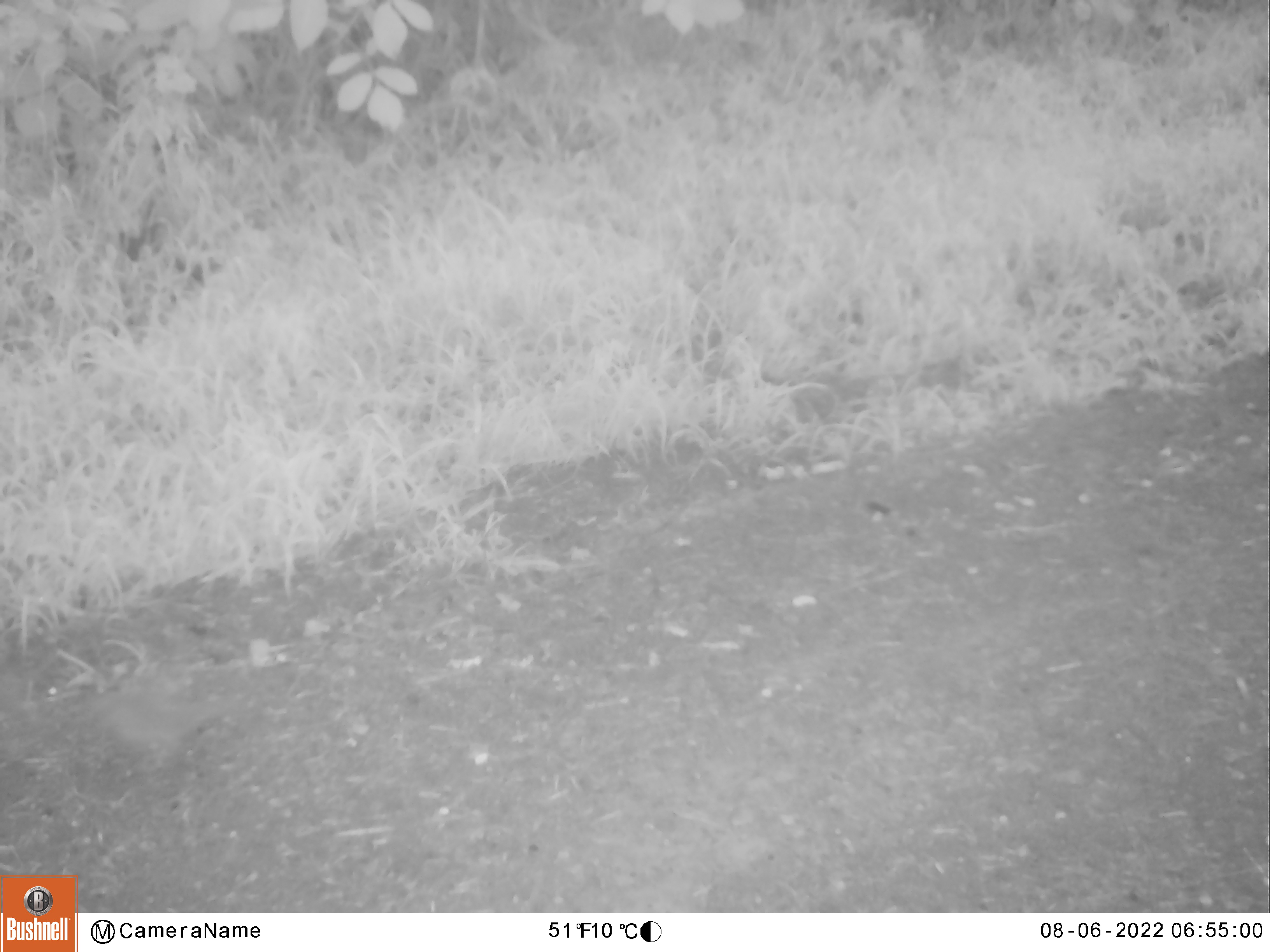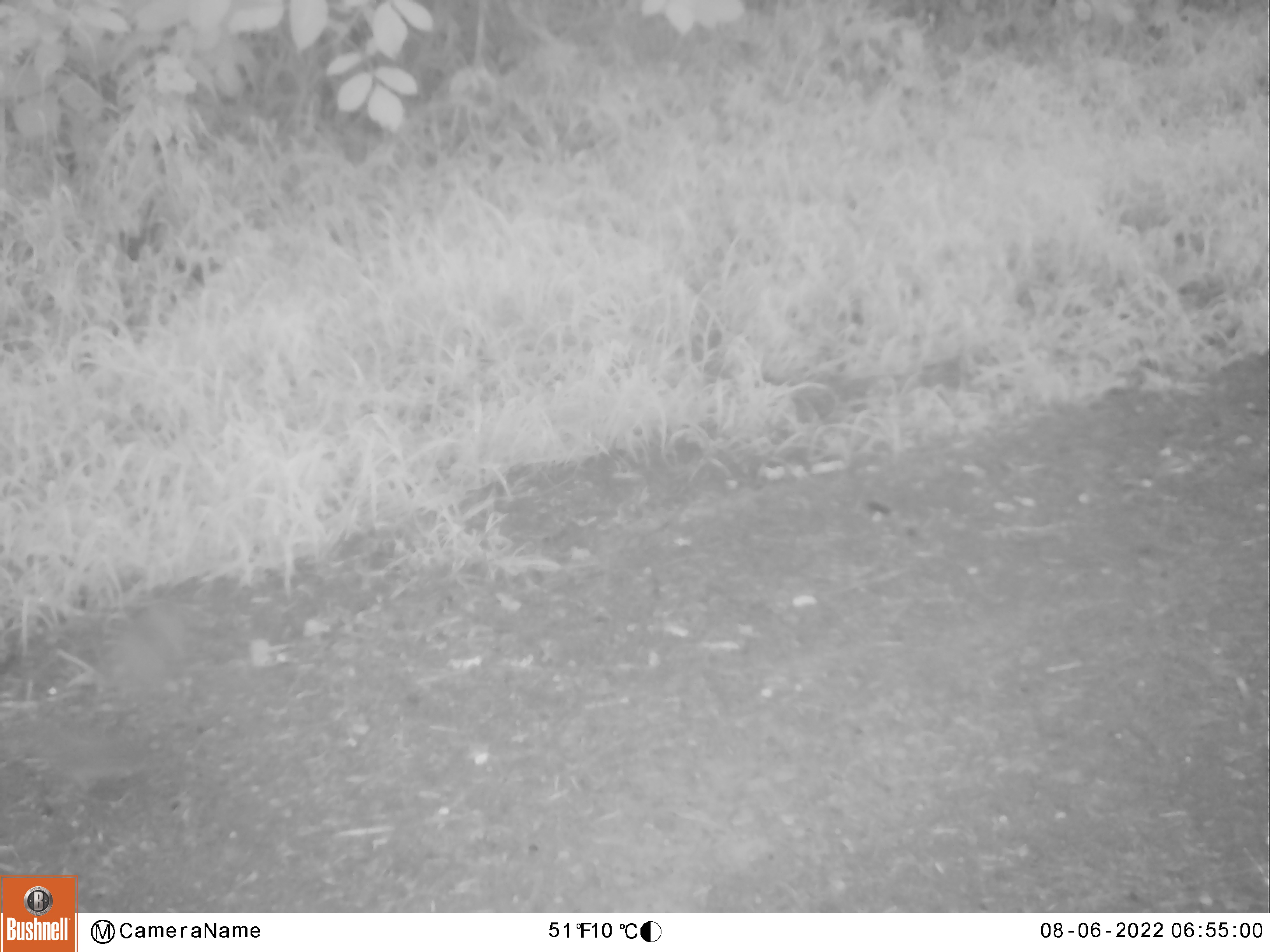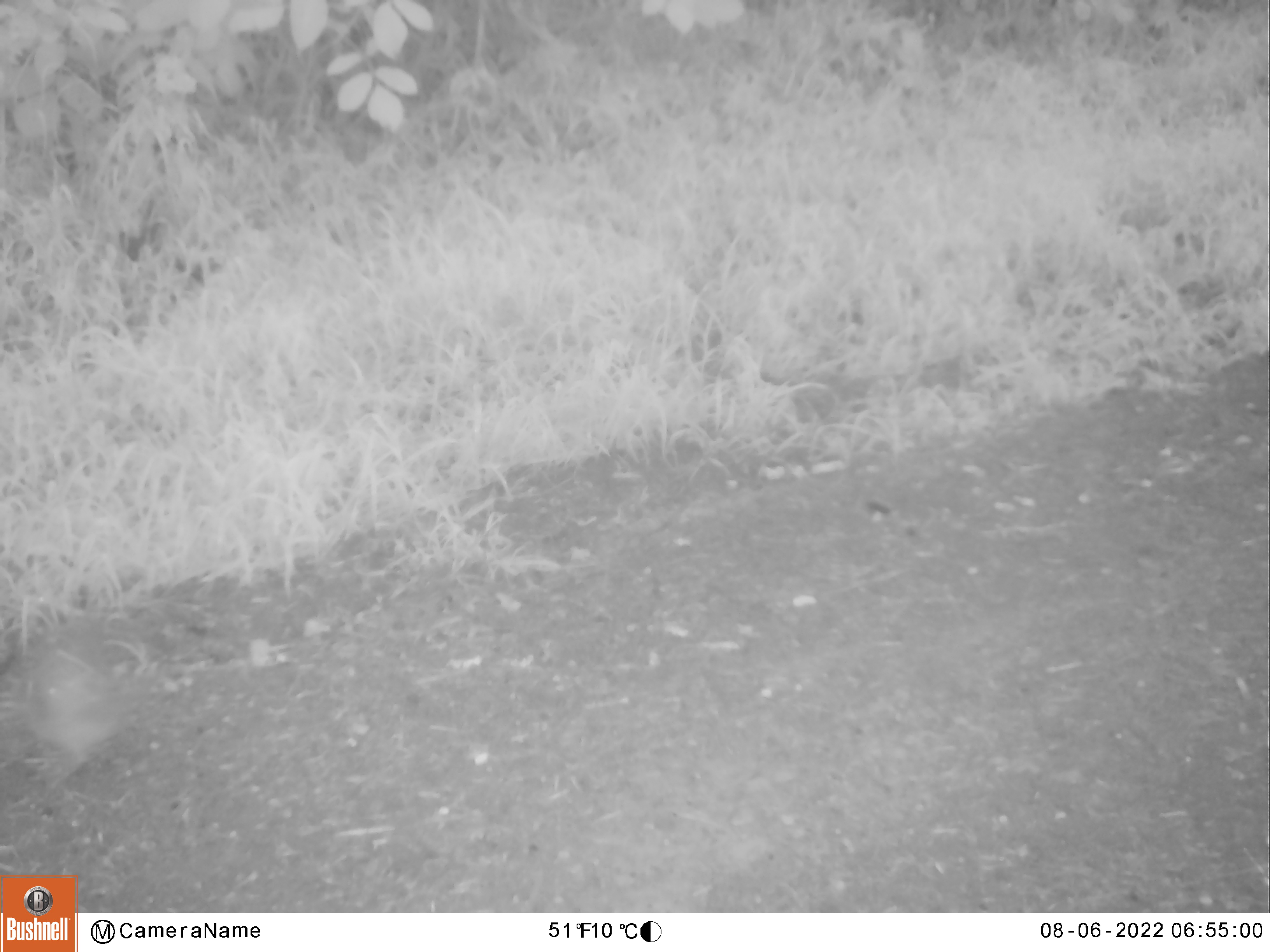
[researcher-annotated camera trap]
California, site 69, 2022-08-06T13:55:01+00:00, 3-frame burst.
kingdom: Animalia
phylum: Chordata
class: Aves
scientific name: Aves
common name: bird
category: unknown bird